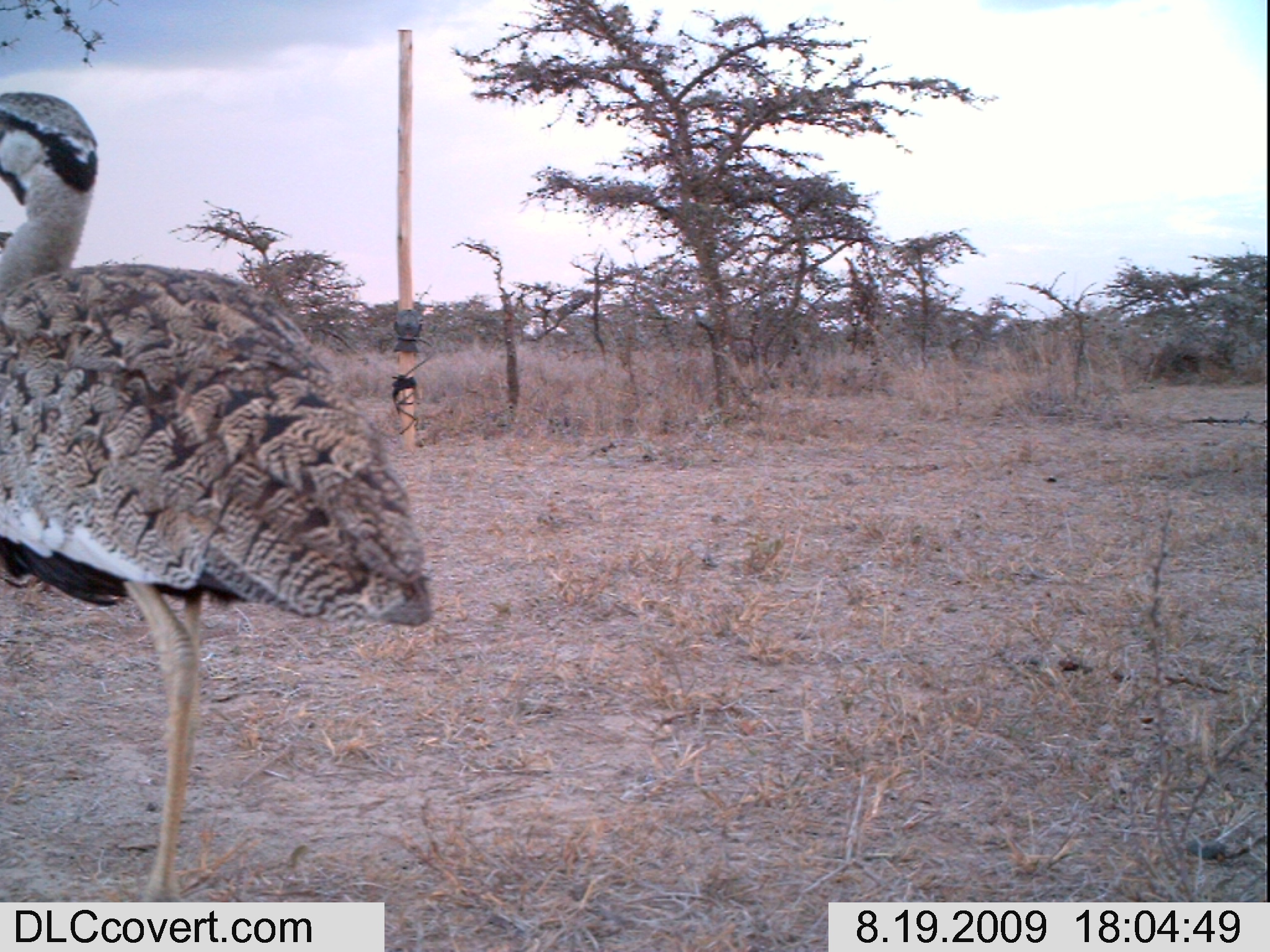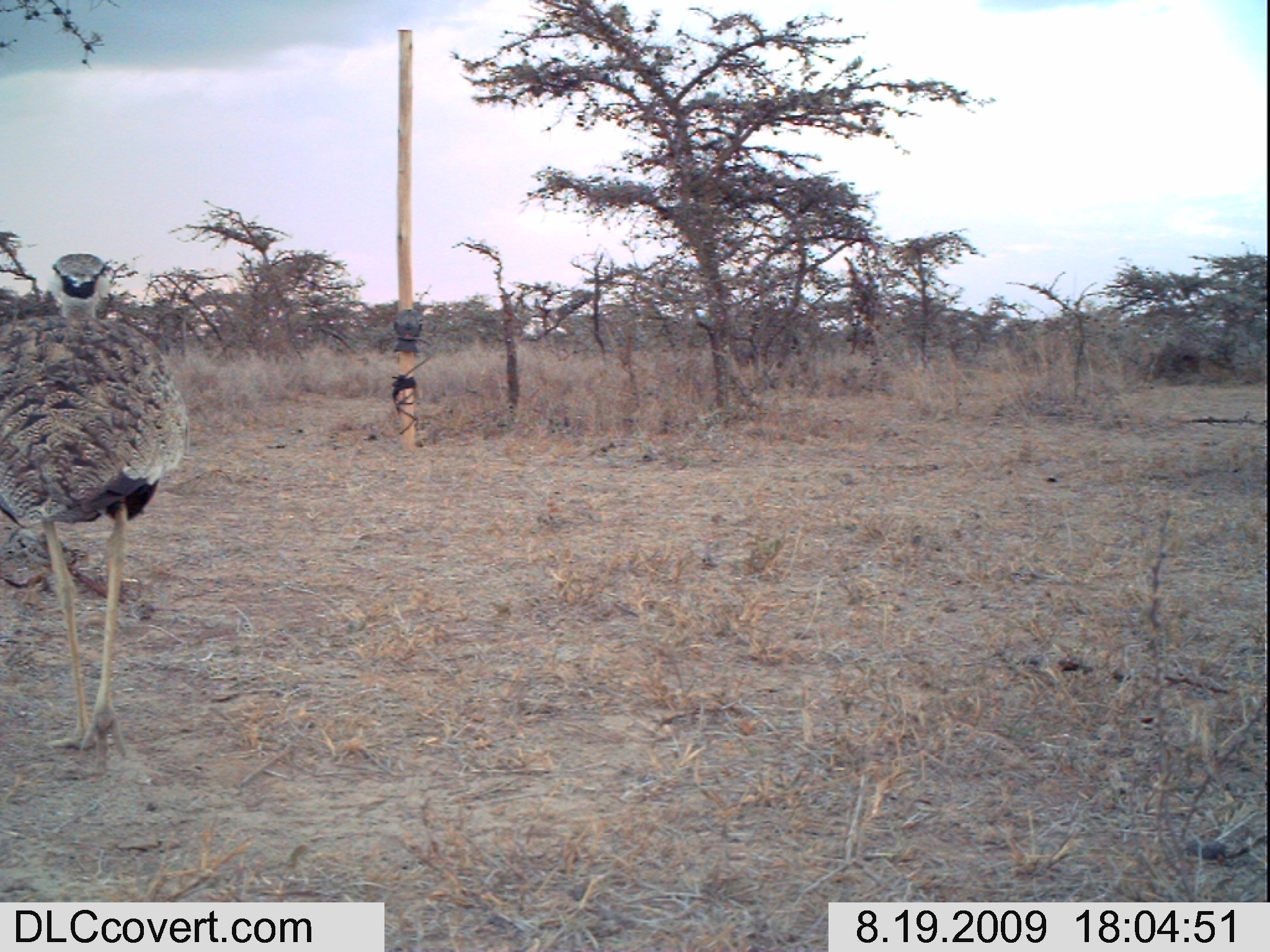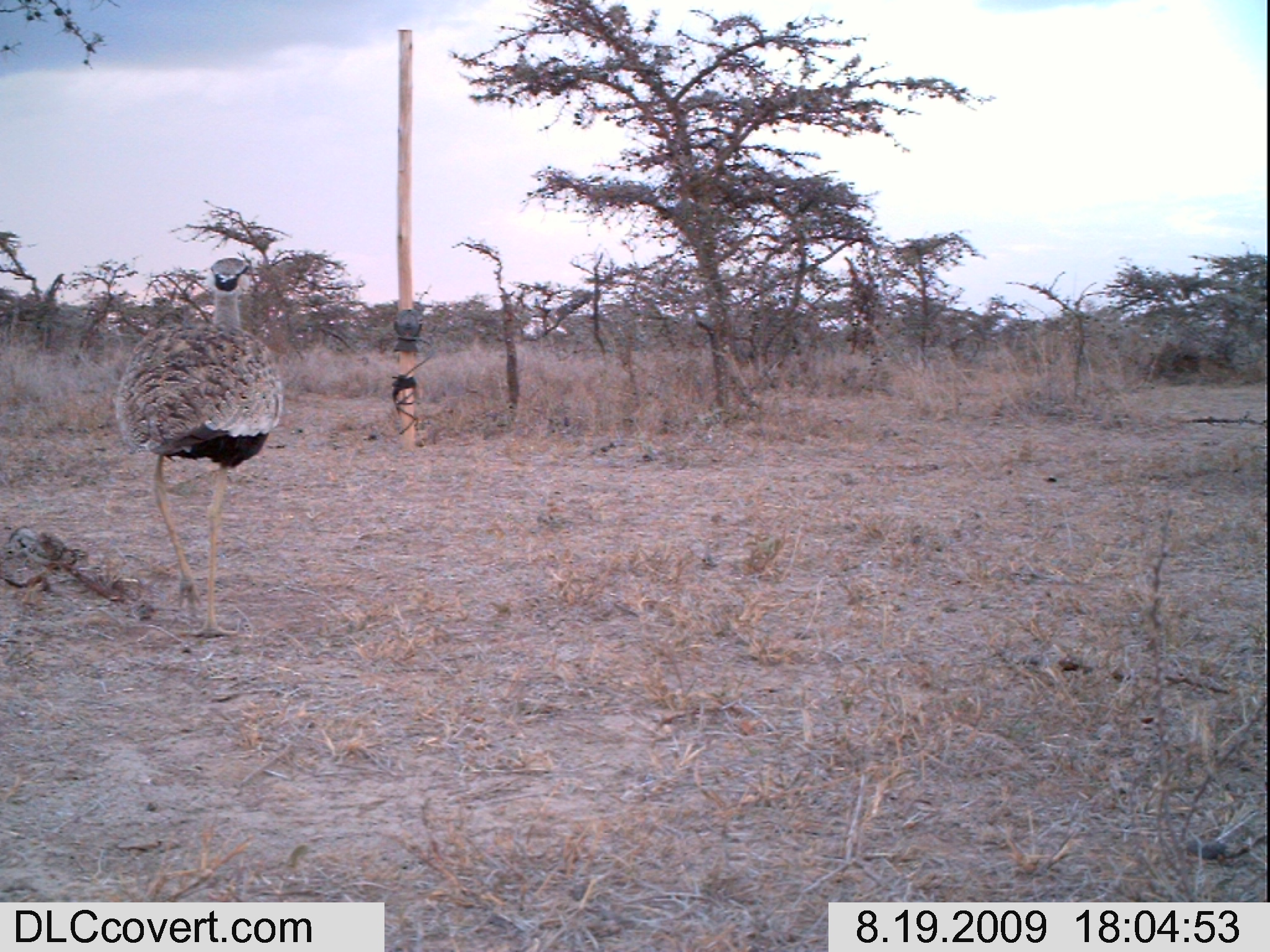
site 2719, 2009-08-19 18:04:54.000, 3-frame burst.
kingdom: Animalia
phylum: Chordata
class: Aves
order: Otidiformes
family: Otididae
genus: Lissotis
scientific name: Lissotis melanogaster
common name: black-bellied bustard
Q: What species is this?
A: Lissotis melanogaster (black-bellied bustard).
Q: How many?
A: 1.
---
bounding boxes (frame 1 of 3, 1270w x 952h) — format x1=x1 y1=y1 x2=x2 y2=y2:
lissotis melanogaster: x1=0 y1=88 x2=433 y2=895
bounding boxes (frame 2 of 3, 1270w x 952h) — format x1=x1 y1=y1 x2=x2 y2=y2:
lissotis melanogaster: x1=0 y1=253 x2=191 y2=765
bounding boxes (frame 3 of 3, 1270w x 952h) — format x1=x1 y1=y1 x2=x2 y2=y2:
lissotis melanogaster: x1=116 y1=255 x2=283 y2=637